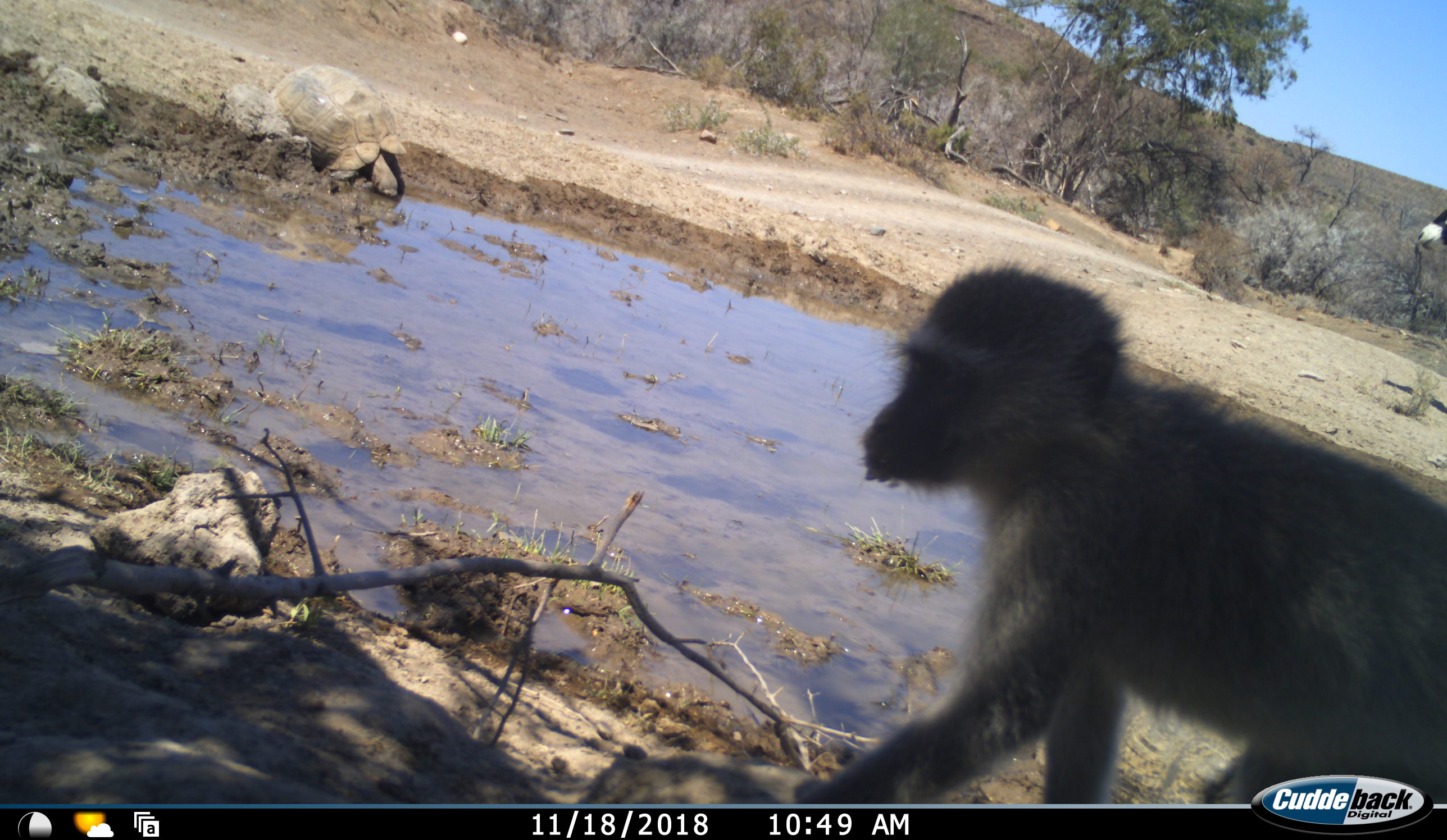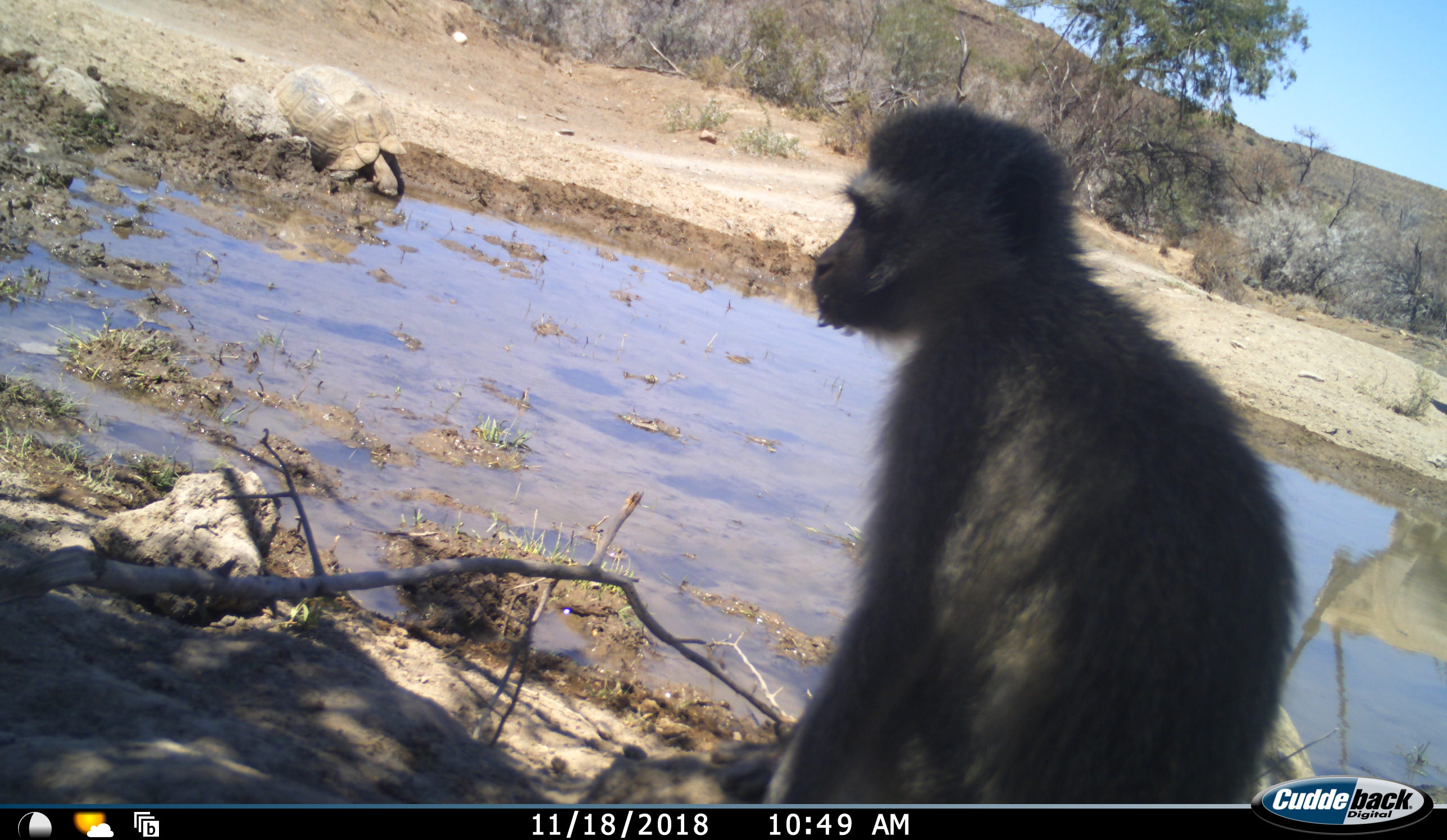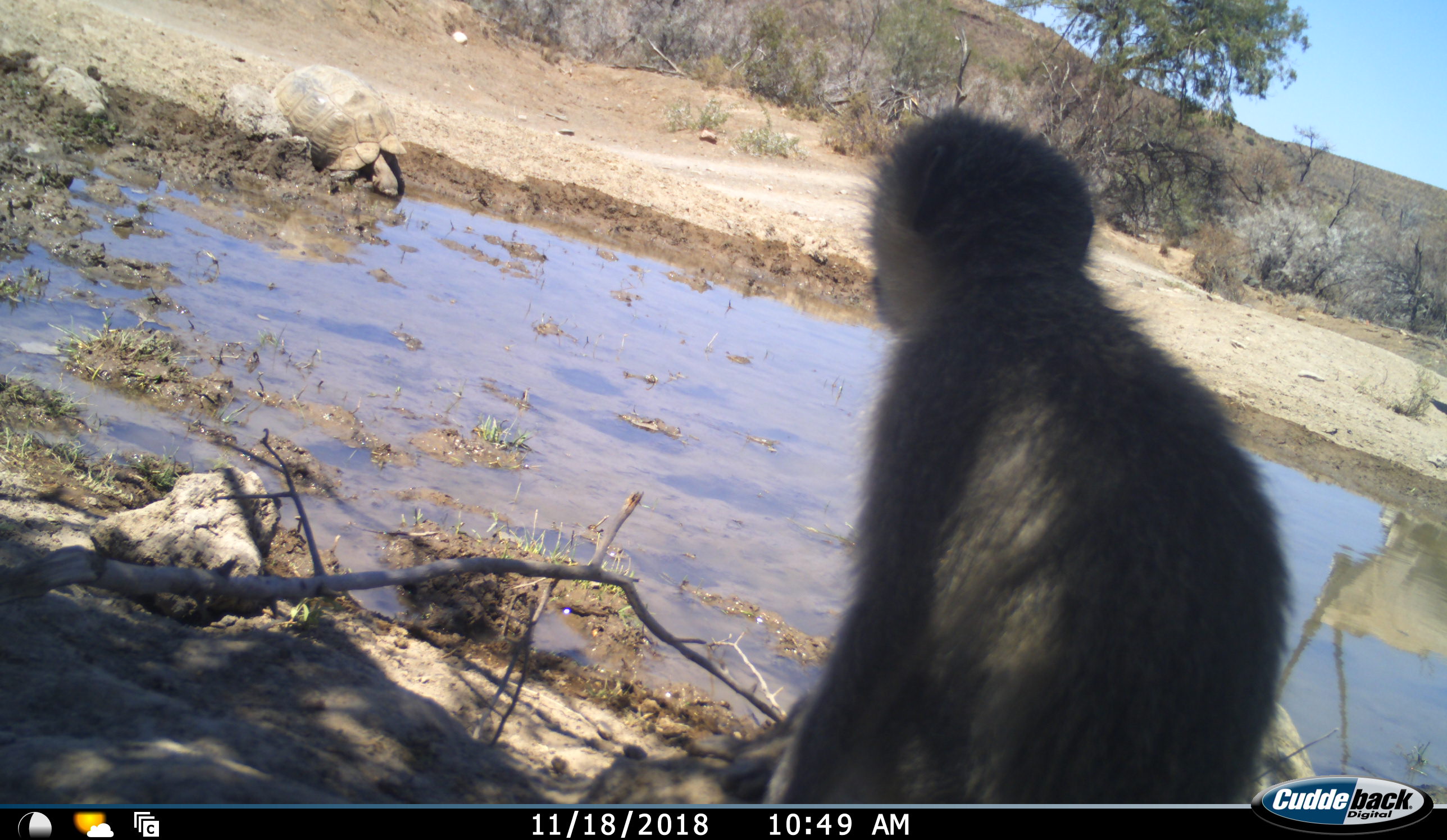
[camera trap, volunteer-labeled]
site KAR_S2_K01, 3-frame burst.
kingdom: Animalia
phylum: Chordata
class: Mammalia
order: Artiodactyla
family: Bovidae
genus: Oryx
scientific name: Oryx gazella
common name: gemsbok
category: oryx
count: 1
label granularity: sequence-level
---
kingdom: Animalia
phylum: Chordata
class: Mammalia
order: Primates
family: Cercopithecidae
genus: Chlorocebus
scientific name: Chlorocebus pygerythrus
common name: vervet monkey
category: monkeyvervet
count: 1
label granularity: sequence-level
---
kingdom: Animalia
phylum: Chordata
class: Reptilia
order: Testudines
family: Testudinidae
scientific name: Testudinidae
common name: tortoise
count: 1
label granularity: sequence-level